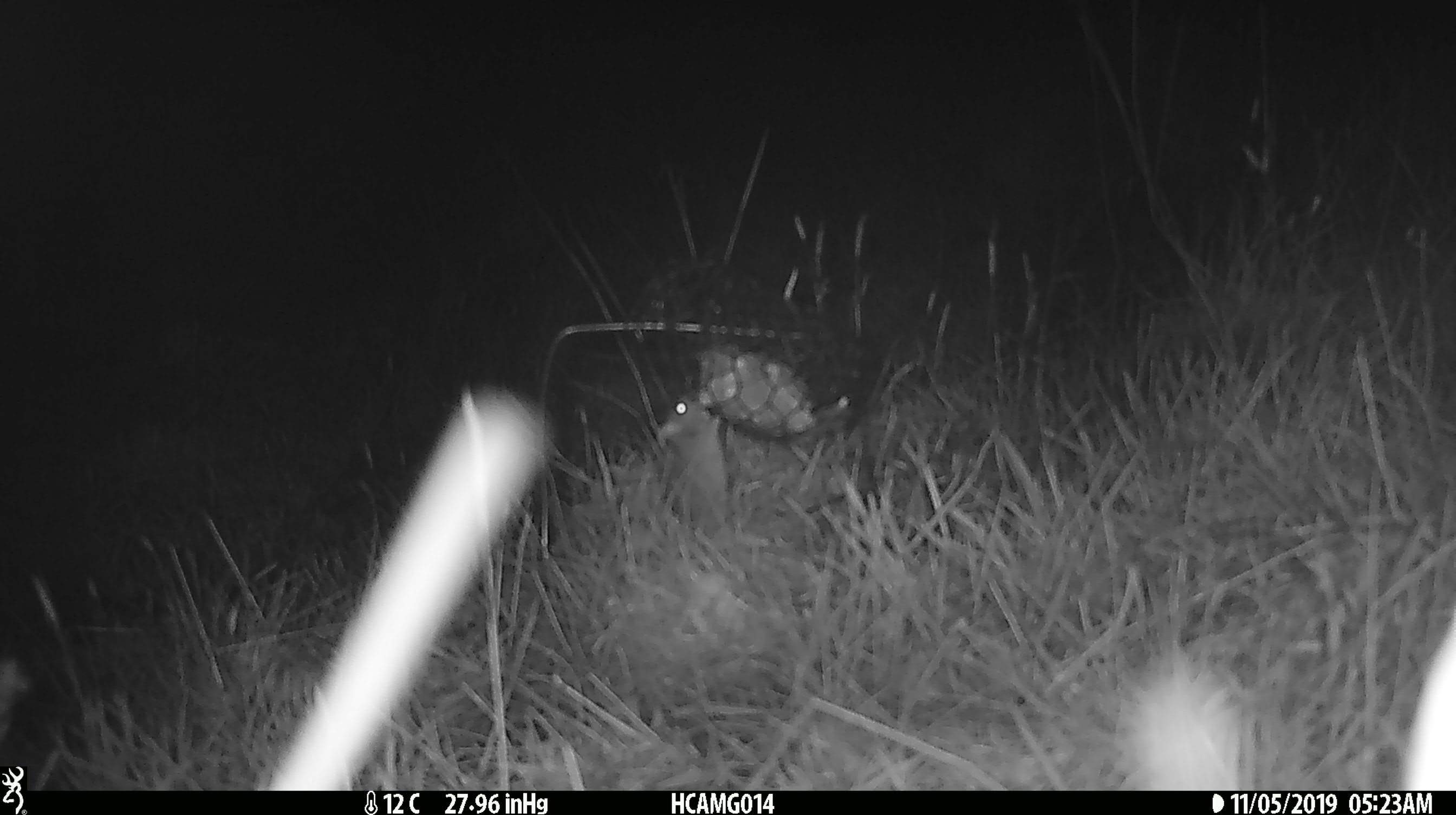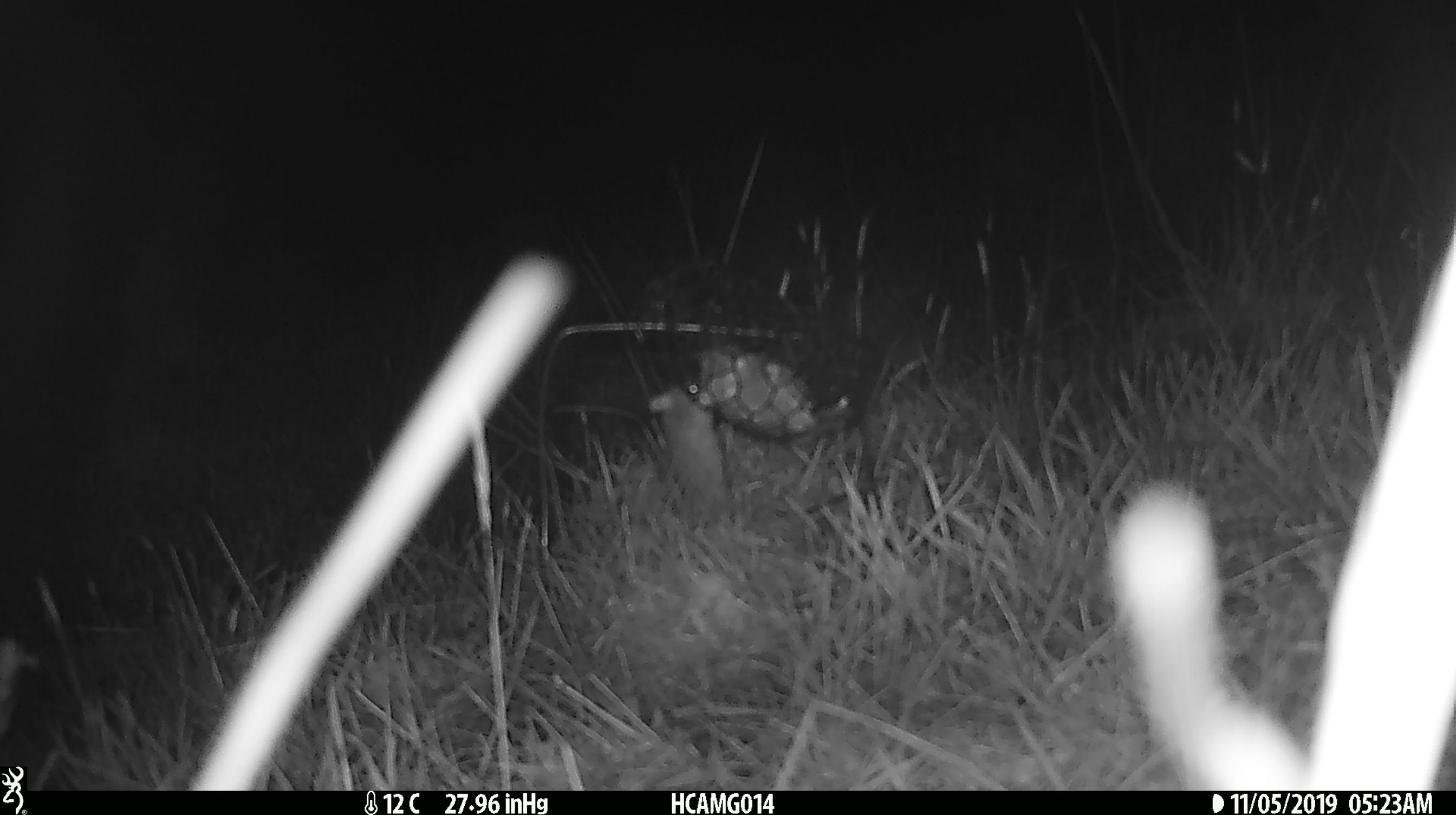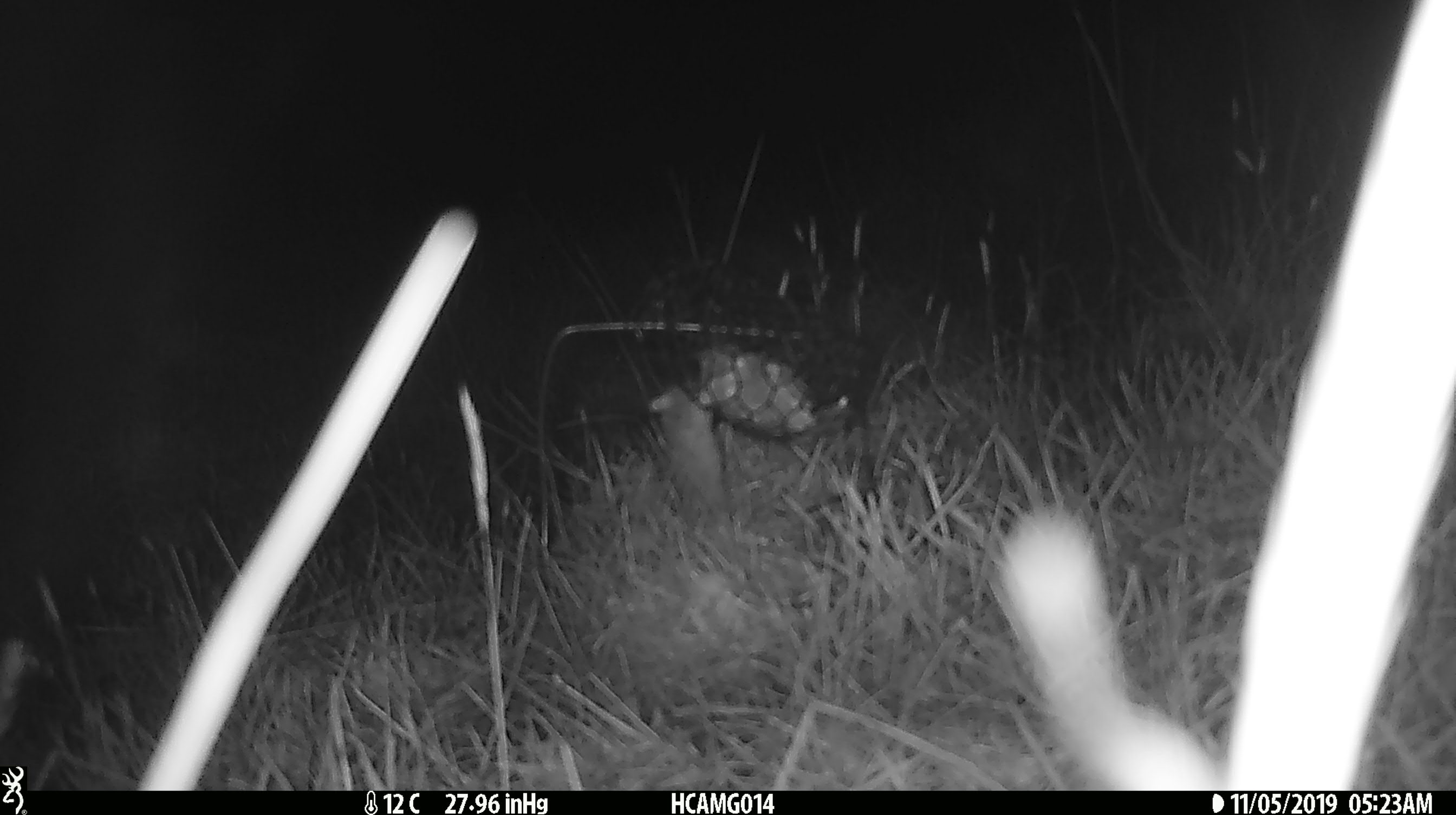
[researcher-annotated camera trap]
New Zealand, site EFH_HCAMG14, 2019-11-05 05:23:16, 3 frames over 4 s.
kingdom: Animalia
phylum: Chordata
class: Mammalia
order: Rodentia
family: Muridae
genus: Mus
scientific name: Mus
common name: mouse